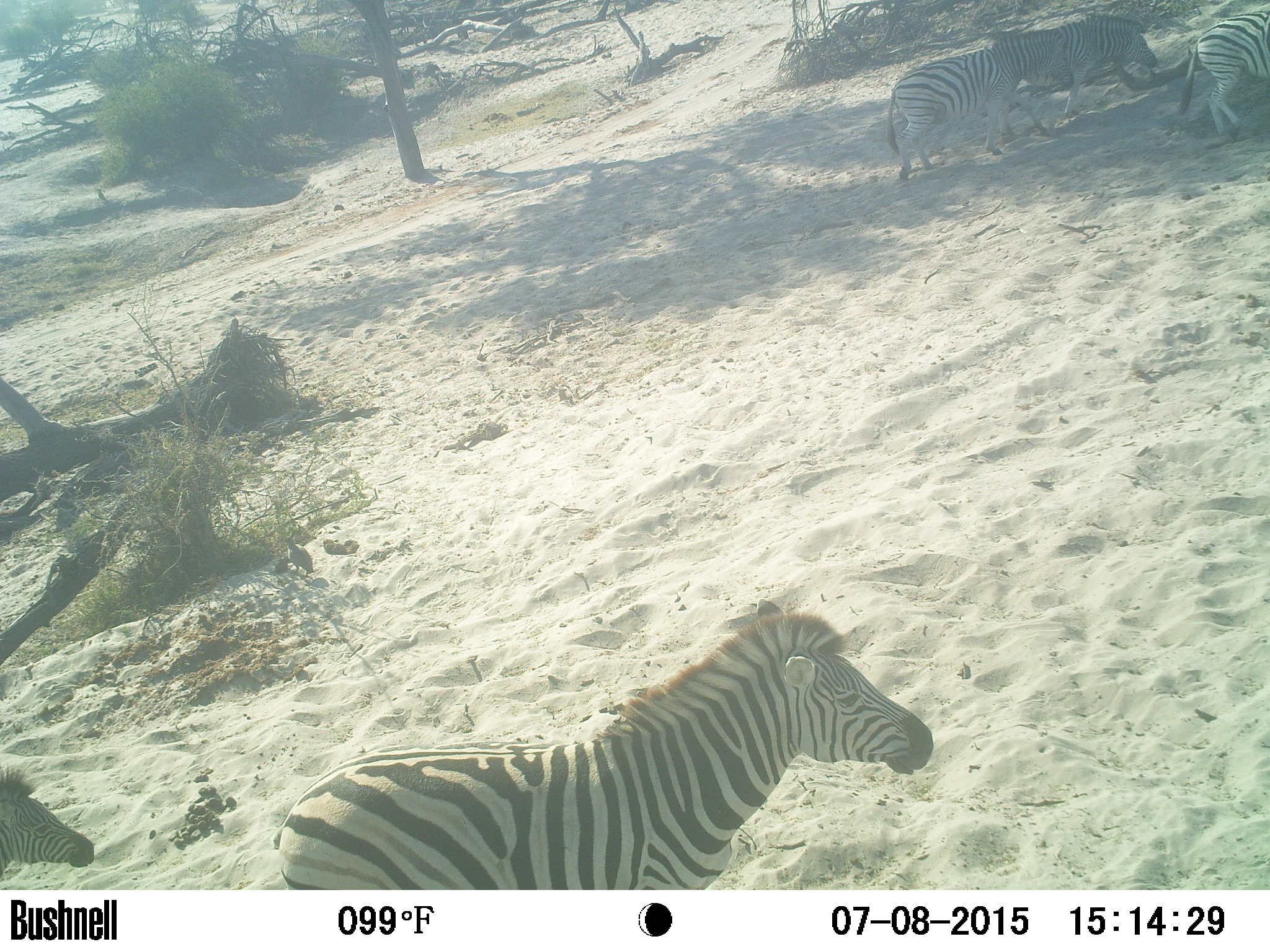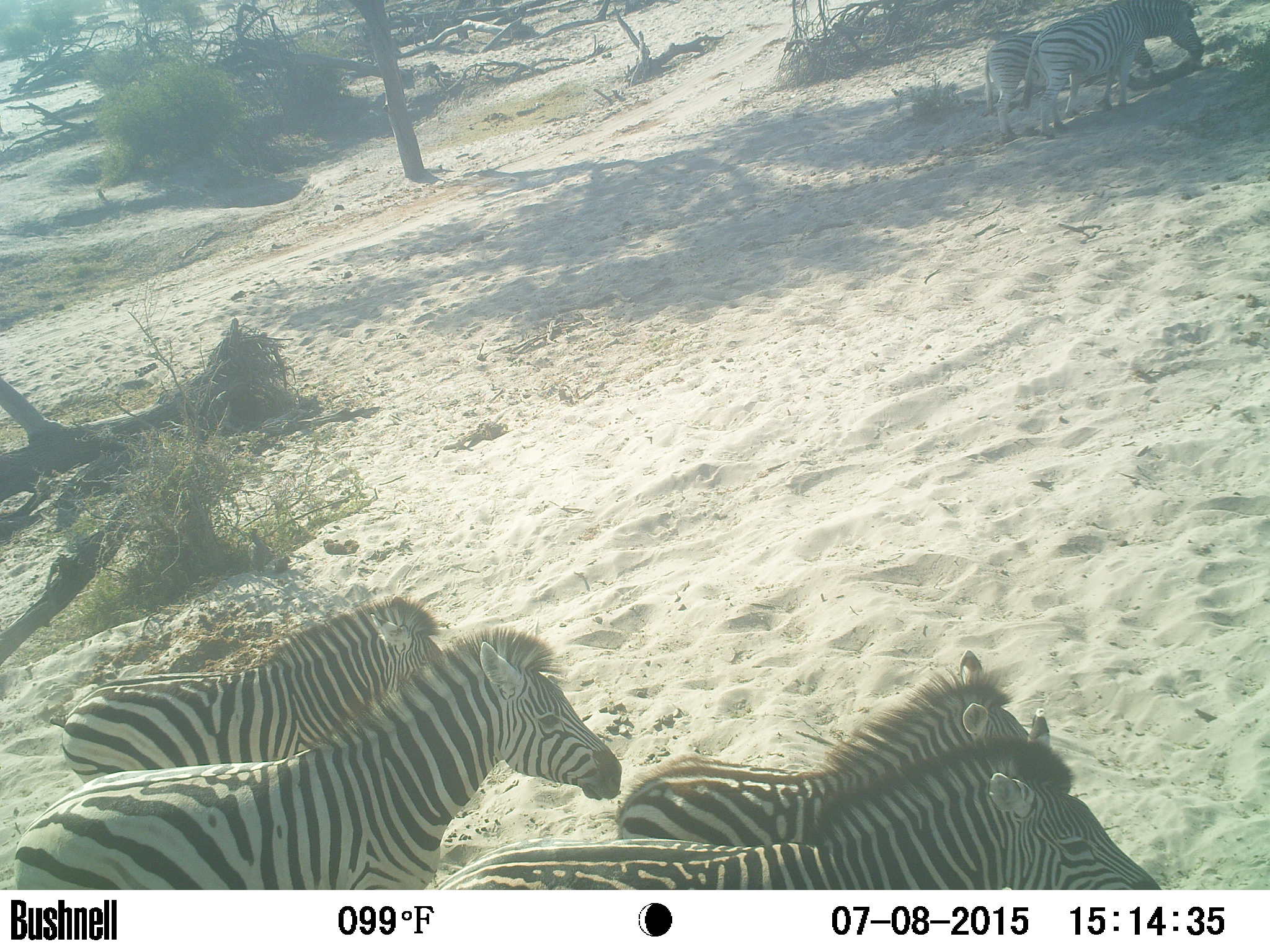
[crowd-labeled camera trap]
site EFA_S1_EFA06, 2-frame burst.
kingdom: Animalia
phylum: Chordata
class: Mammalia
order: Perissodactyla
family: Equidae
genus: Equus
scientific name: Equus quagga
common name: plains zebra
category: zebraplains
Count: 7.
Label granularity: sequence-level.